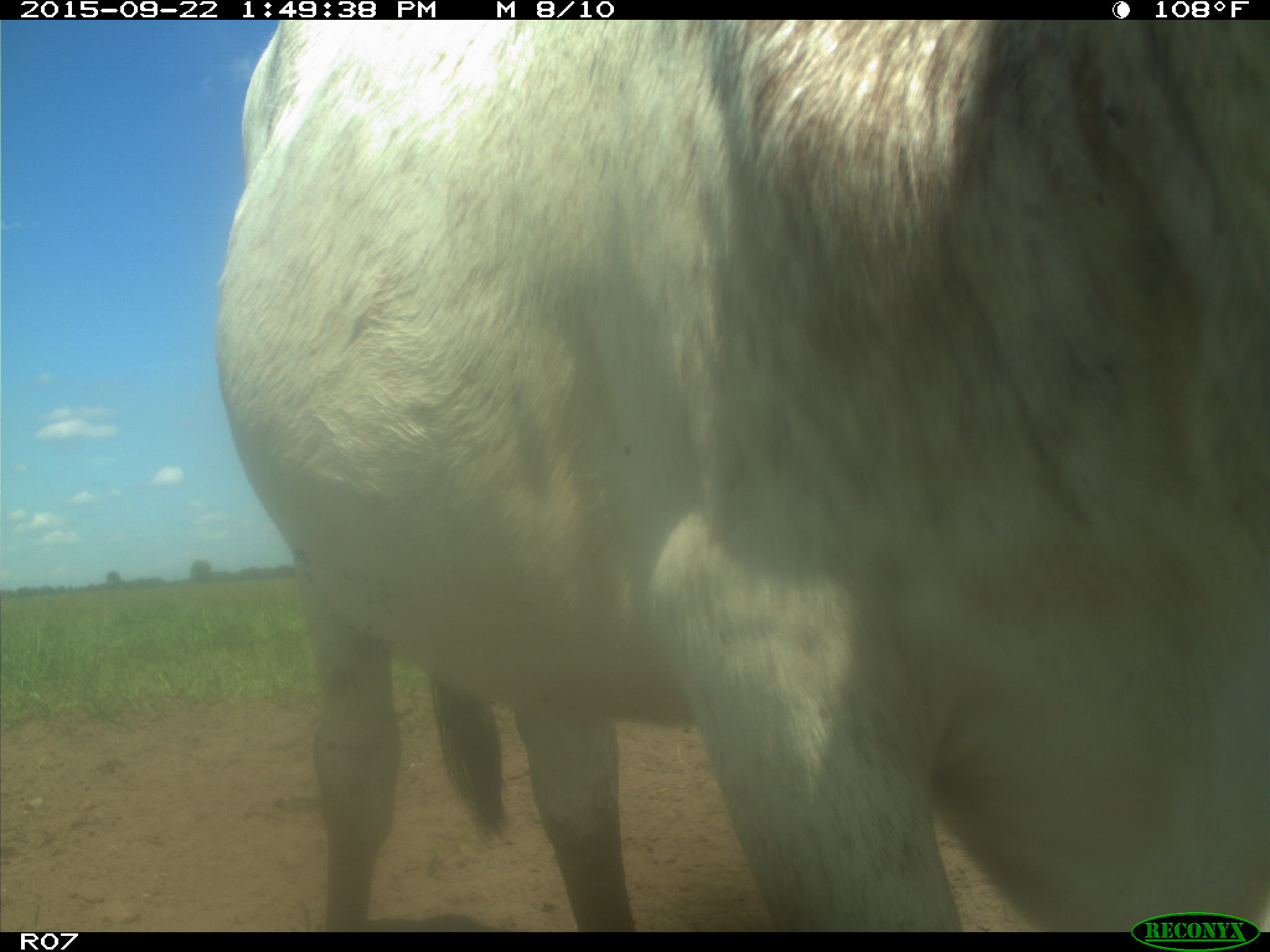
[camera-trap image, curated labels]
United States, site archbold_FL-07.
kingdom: Animalia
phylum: Chordata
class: Mammalia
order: Artiodactyla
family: Bovidae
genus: Bos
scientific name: Bos taurus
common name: domestic cow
Bos taurus (domestic cow).